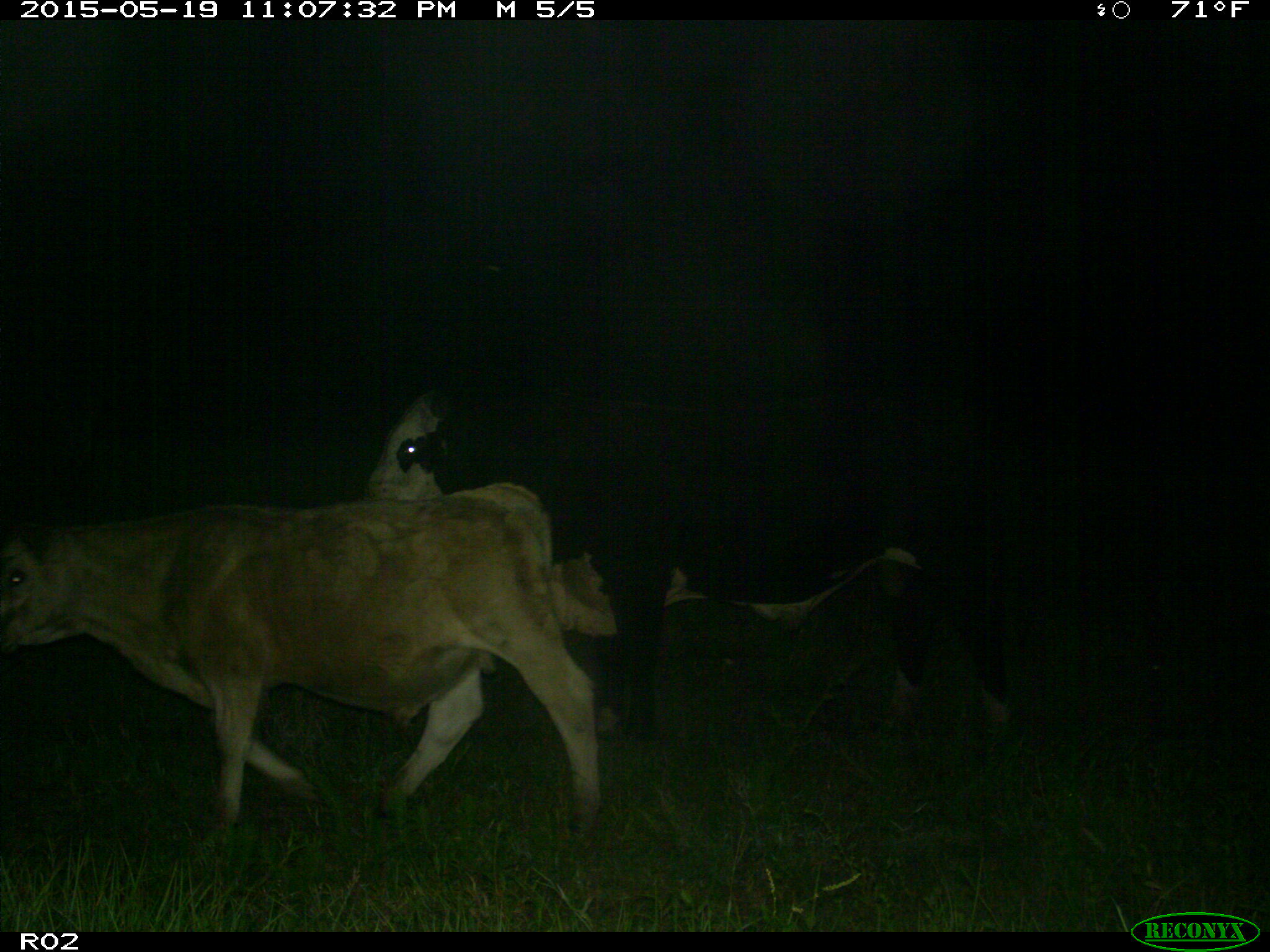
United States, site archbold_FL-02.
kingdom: Animalia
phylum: Chordata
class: Mammalia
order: Artiodactyla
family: Bovidae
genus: Bos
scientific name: Bos taurus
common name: domestic cow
Bos taurus (domestic cow).